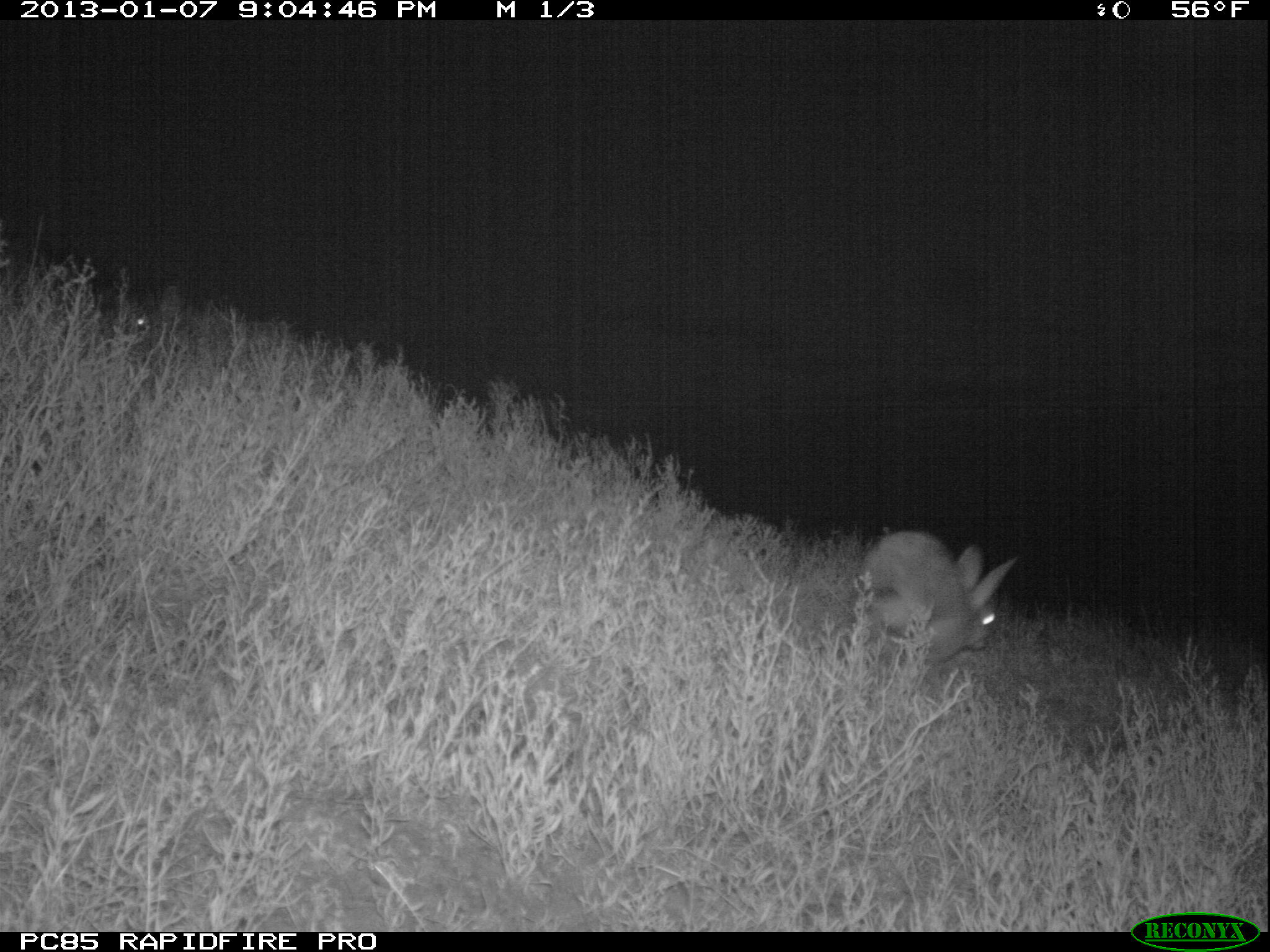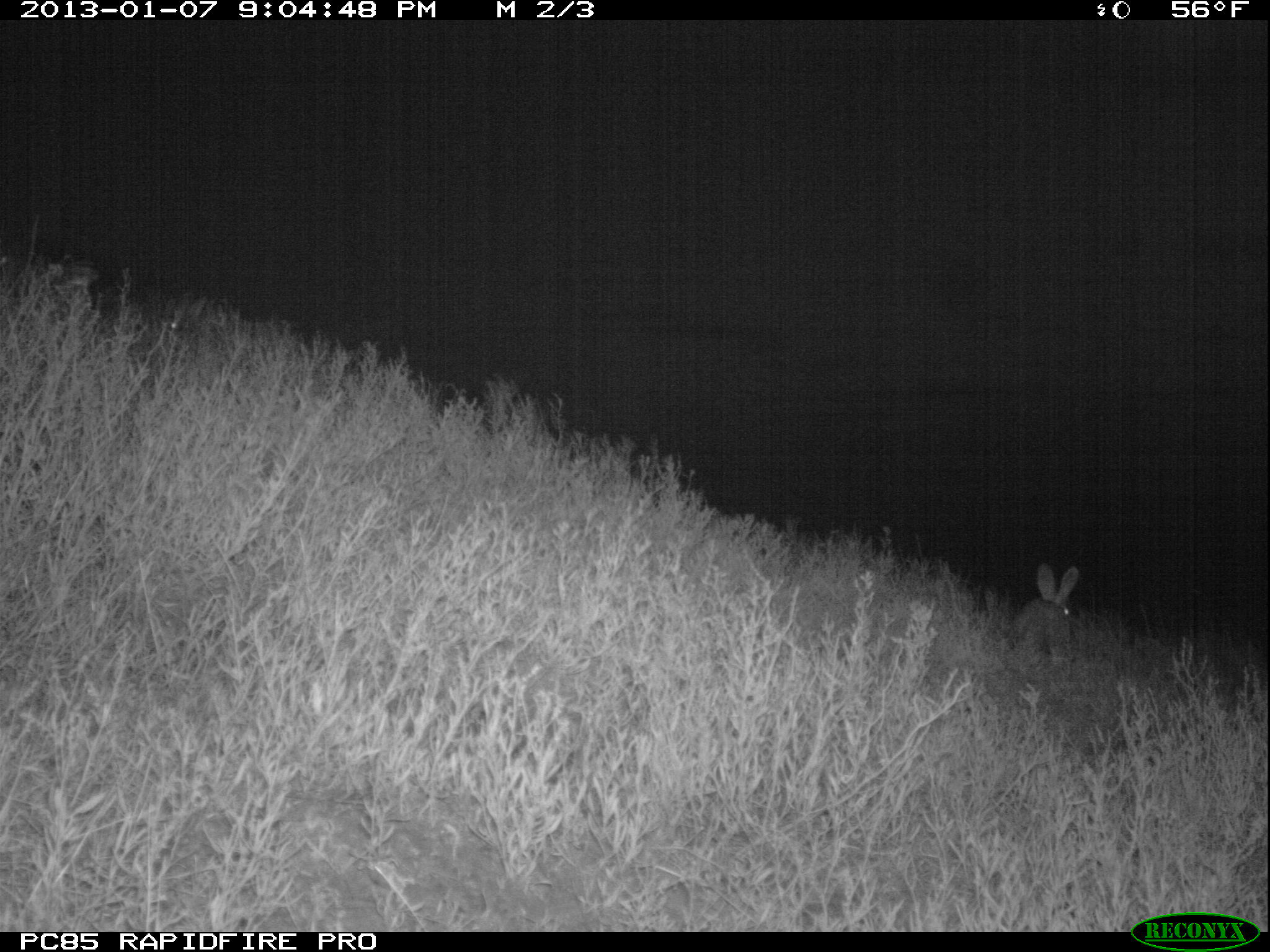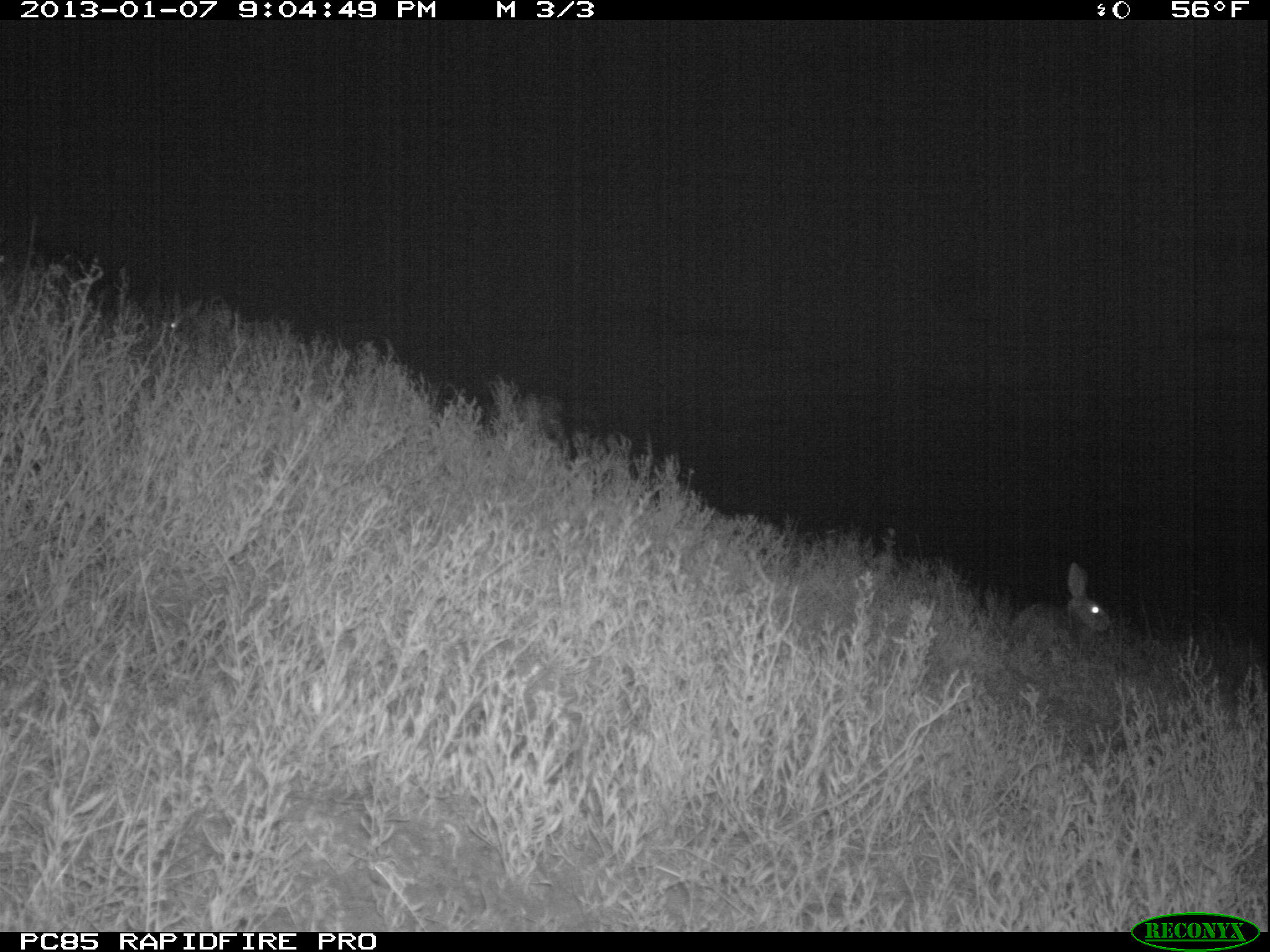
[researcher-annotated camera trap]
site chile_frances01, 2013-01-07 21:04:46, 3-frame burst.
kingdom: Animalia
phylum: Chordata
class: Mammalia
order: Lagomorpha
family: Leporidae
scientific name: Leporidae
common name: rabbits and hares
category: rabbit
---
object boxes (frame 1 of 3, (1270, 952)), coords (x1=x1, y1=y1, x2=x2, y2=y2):
rabbit: (x1=851, y1=528, x2=1016, y2=676)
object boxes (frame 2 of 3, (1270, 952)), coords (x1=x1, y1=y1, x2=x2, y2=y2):
rabbit: (x1=1008, y1=561, x2=1082, y2=661)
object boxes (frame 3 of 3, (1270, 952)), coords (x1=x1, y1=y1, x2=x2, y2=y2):
rabbit: (x1=1005, y1=563, x2=1114, y2=654); (x1=141, y1=295, x2=211, y2=354)